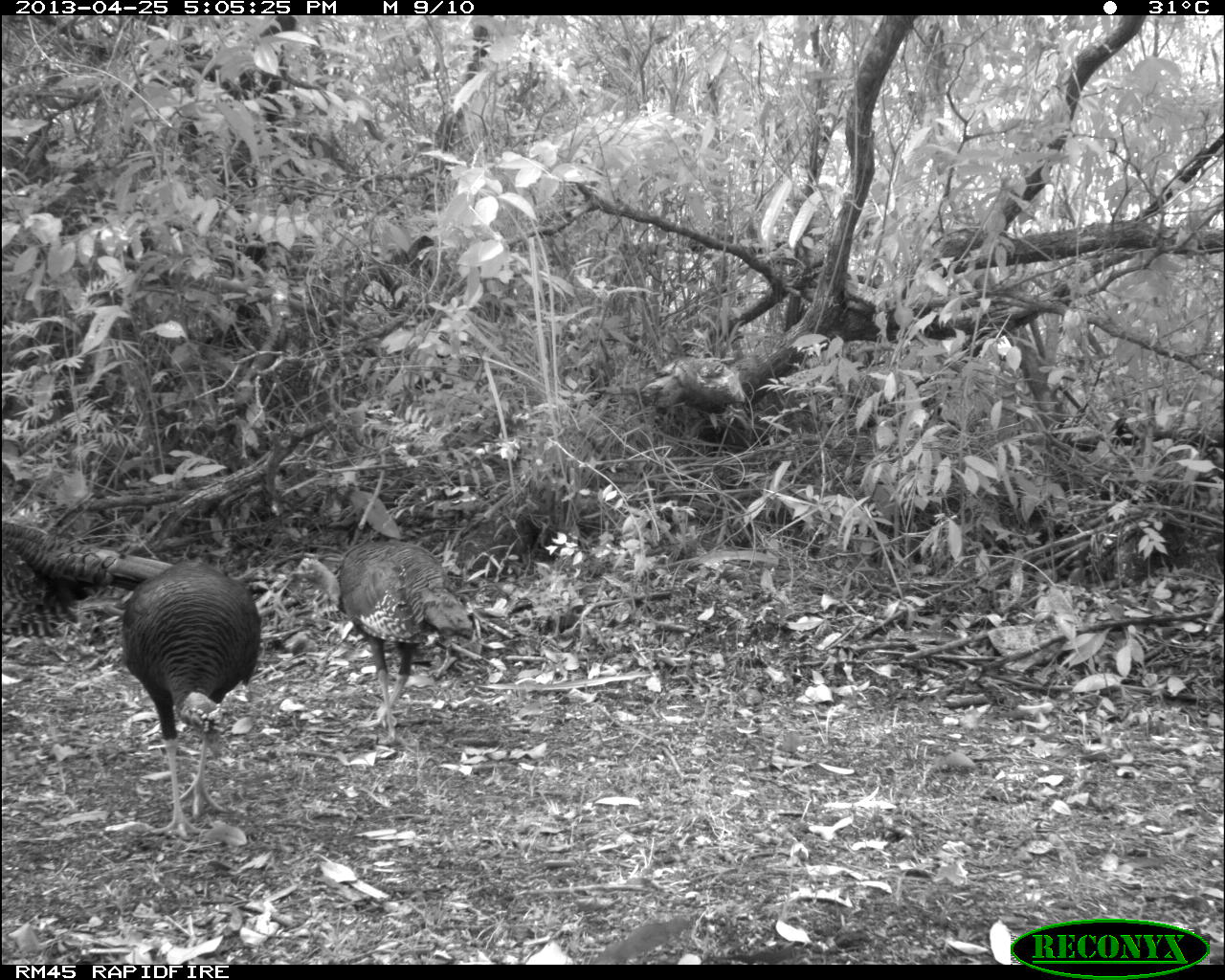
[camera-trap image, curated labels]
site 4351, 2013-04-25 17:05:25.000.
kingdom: Animalia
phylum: Chordata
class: Aves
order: Galliformes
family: Phasianidae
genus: Meleagris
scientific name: Meleagris ocellata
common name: ocellated turkey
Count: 3.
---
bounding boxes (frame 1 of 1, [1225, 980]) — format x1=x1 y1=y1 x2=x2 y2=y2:
meleagris ocellata: x1=119 y1=556 x2=262 y2=840; x1=288 y1=537 x2=475 y2=744; x1=0 y1=517 x2=174 y2=640